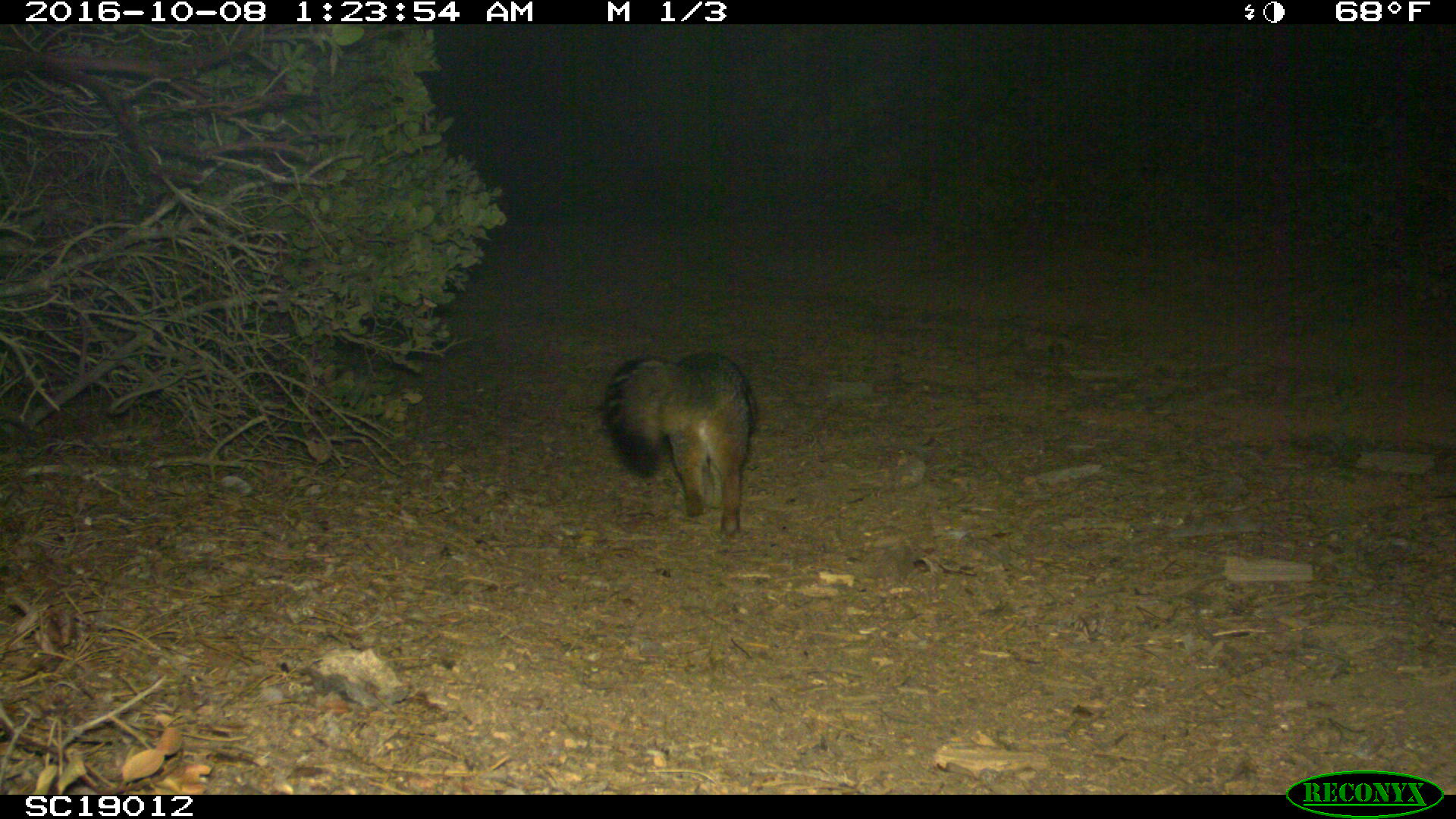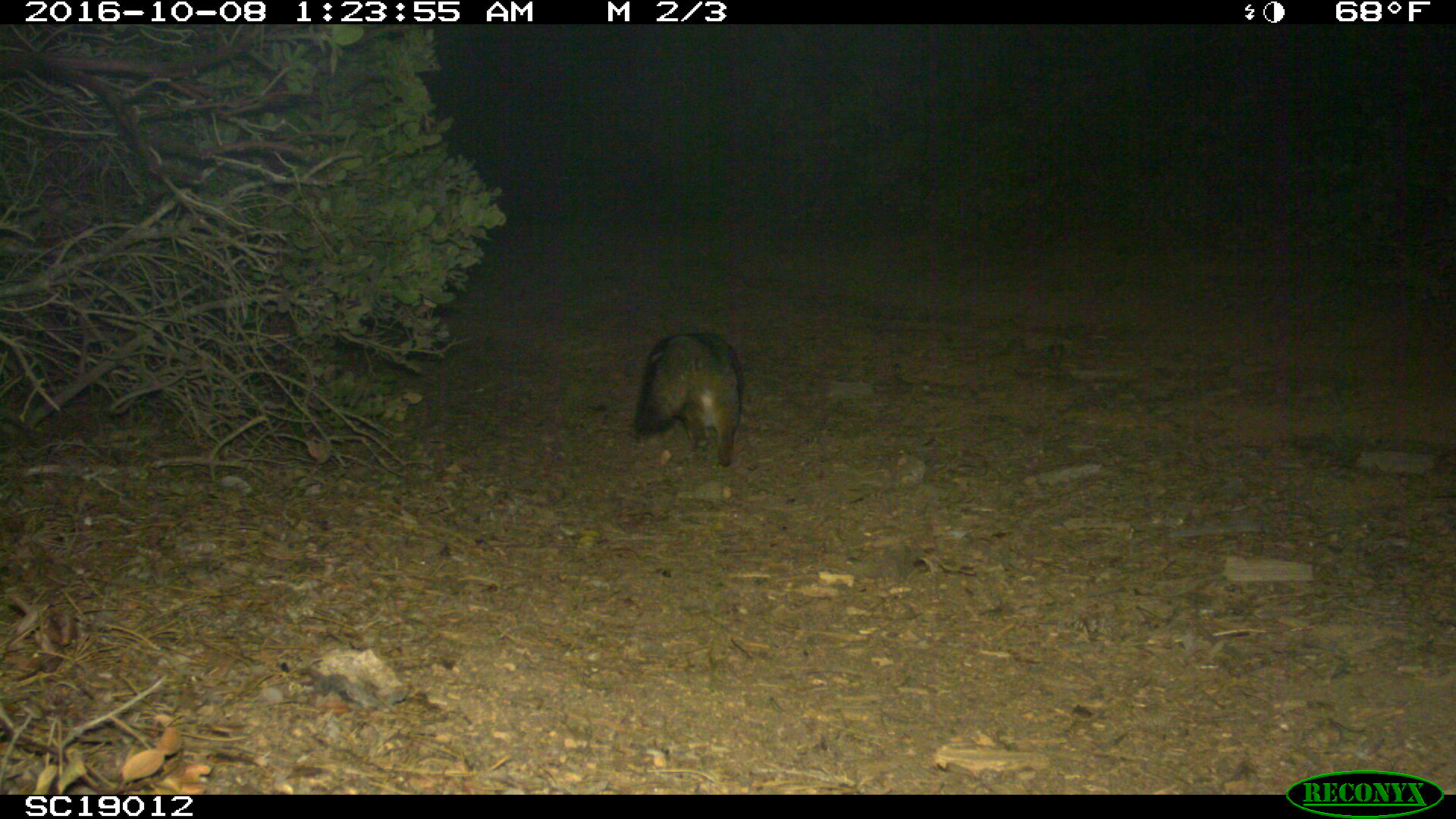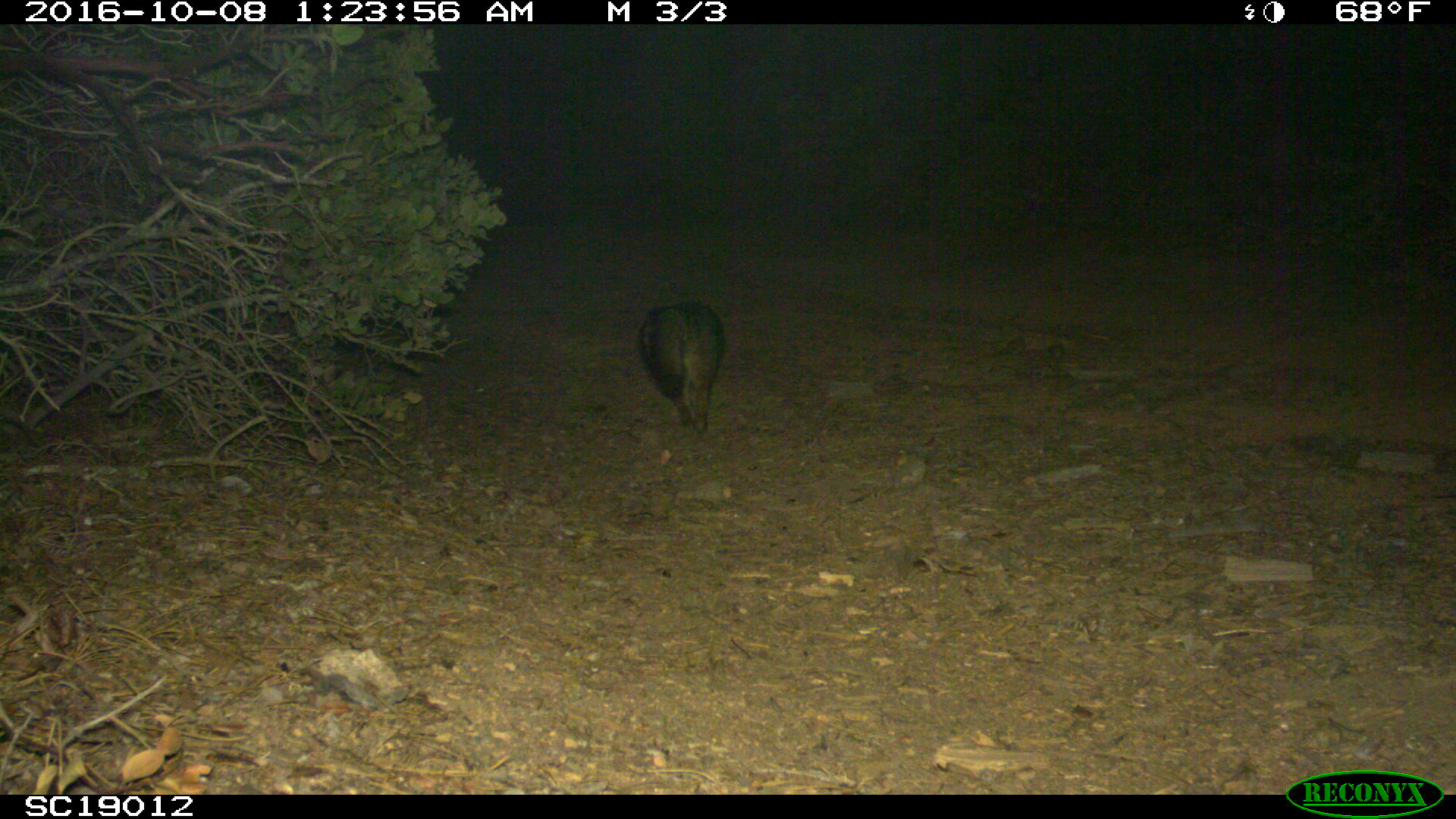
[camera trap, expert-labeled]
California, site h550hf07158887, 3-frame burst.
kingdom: Animalia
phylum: Chordata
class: Mammalia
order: Carnivora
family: Canidae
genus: Urocyon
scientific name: Urocyon littoralis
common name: island fox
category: fox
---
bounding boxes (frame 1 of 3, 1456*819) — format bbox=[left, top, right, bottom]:
fox: bbox=[602, 351, 758, 542]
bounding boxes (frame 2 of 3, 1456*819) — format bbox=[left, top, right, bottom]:
fox: bbox=[629, 331, 745, 468]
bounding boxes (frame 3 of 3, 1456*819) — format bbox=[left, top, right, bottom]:
fox: bbox=[639, 302, 723, 435]